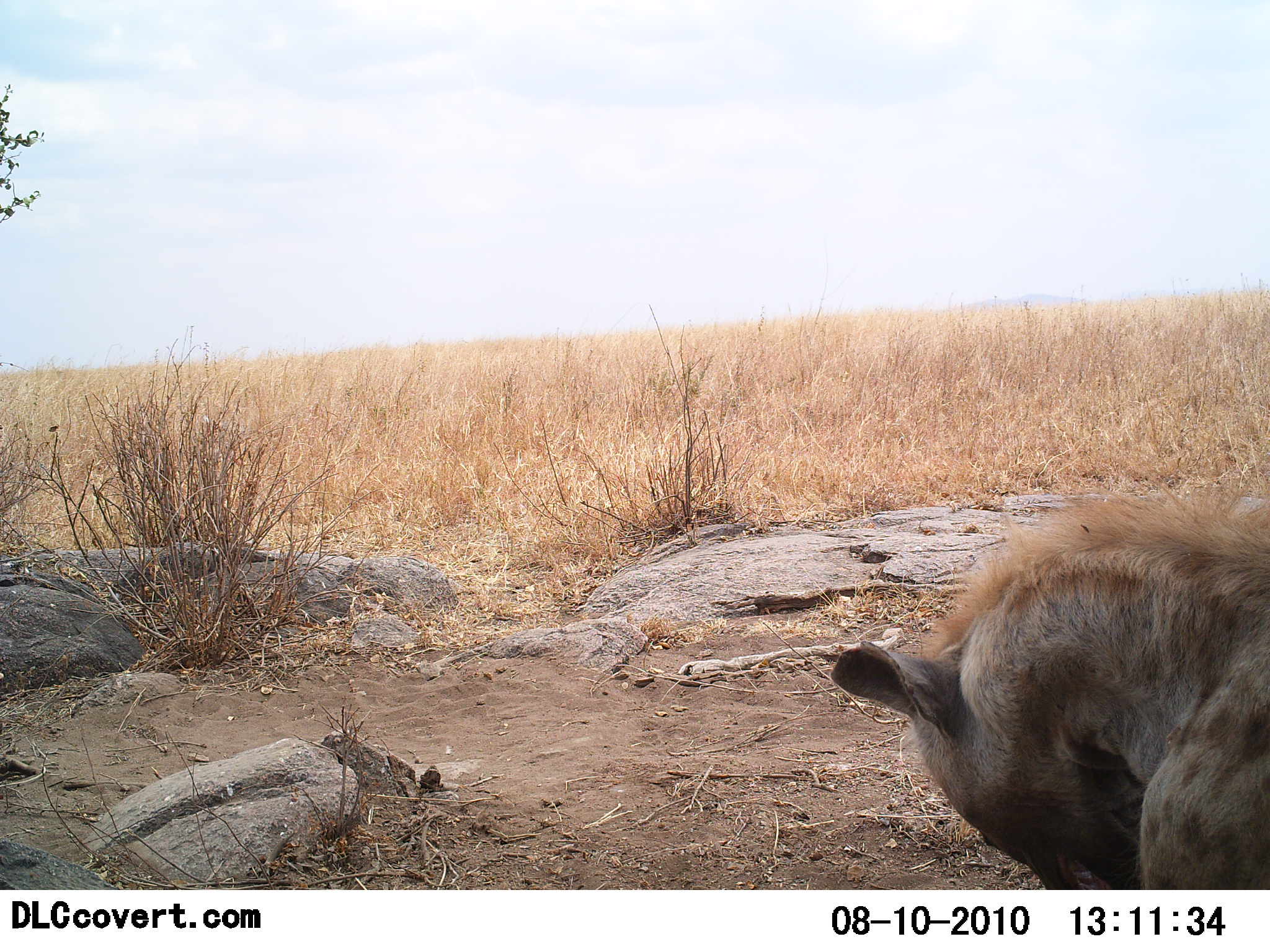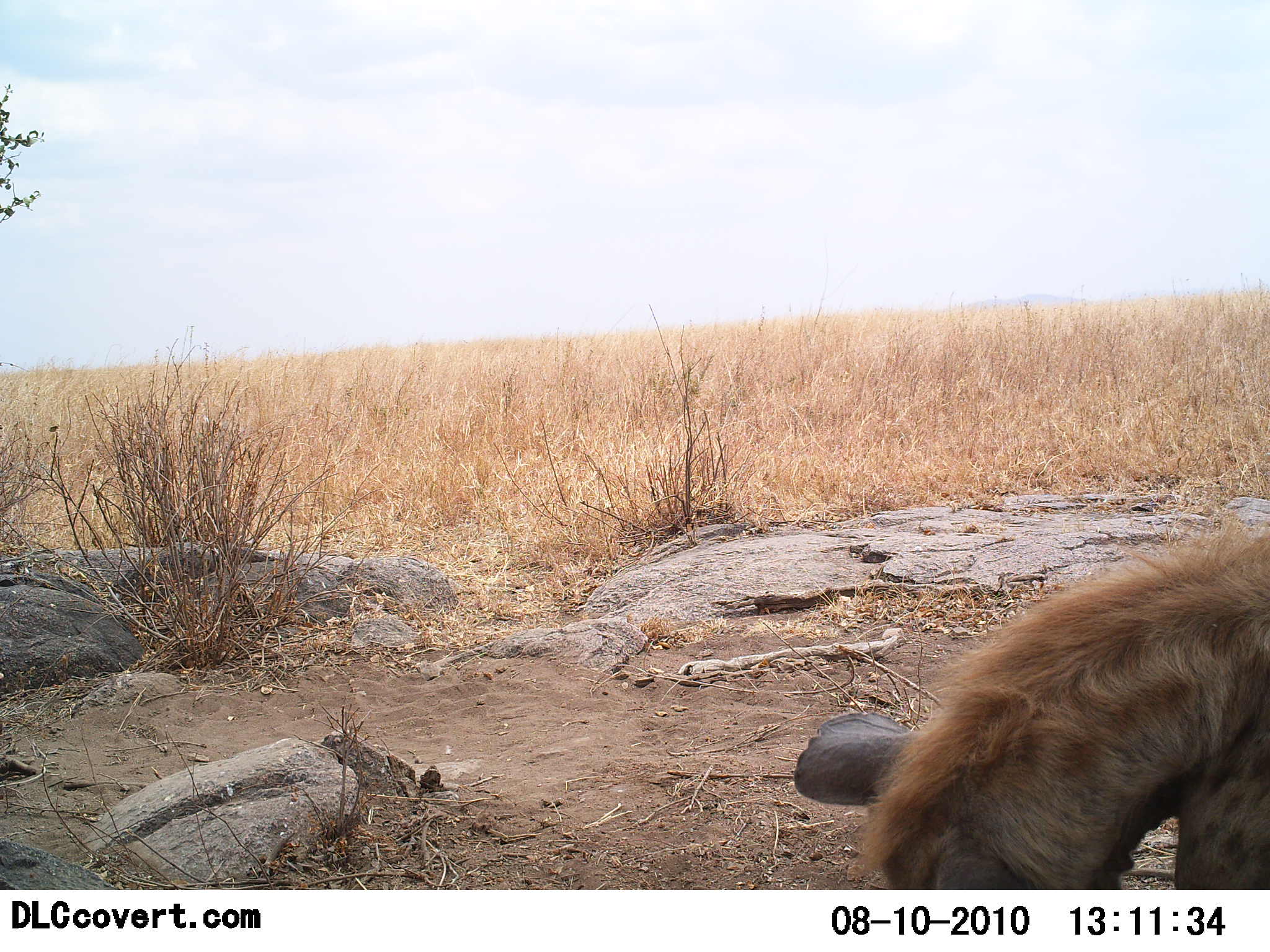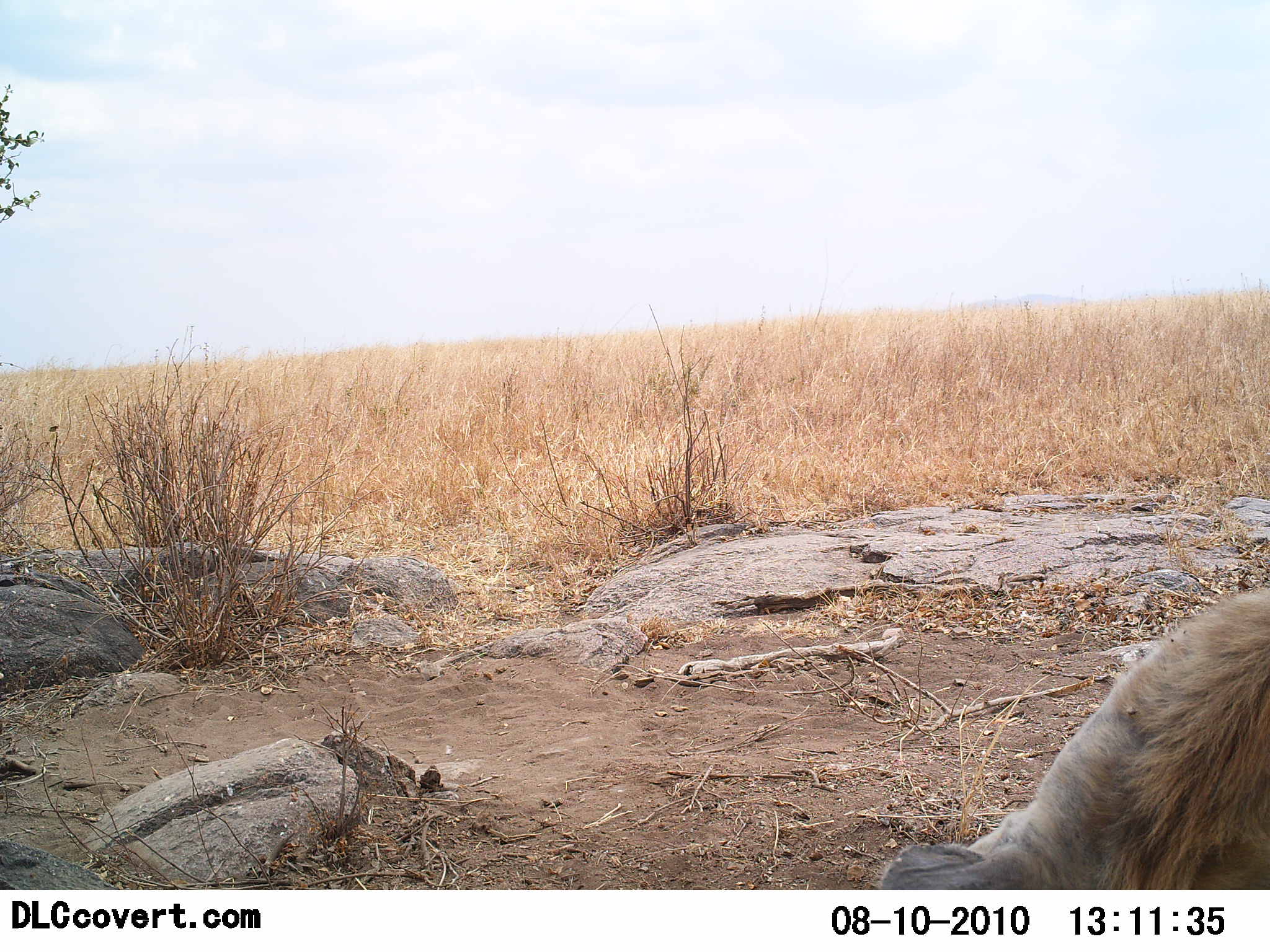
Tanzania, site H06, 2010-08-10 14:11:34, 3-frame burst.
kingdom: Animalia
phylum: Chordata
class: Mammalia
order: Carnivora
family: Hyaenidae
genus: Crocuta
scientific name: Crocuta crocuta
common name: spotted hyena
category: hyenaspotted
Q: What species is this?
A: Hyenaspotted (spotted hyena) (Crocuta crocuta).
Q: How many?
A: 1.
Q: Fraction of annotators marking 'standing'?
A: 42%.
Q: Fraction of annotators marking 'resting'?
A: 21%.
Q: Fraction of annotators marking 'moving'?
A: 16%.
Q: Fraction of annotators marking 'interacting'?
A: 0%.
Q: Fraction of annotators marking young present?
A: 0%.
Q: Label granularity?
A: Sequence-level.